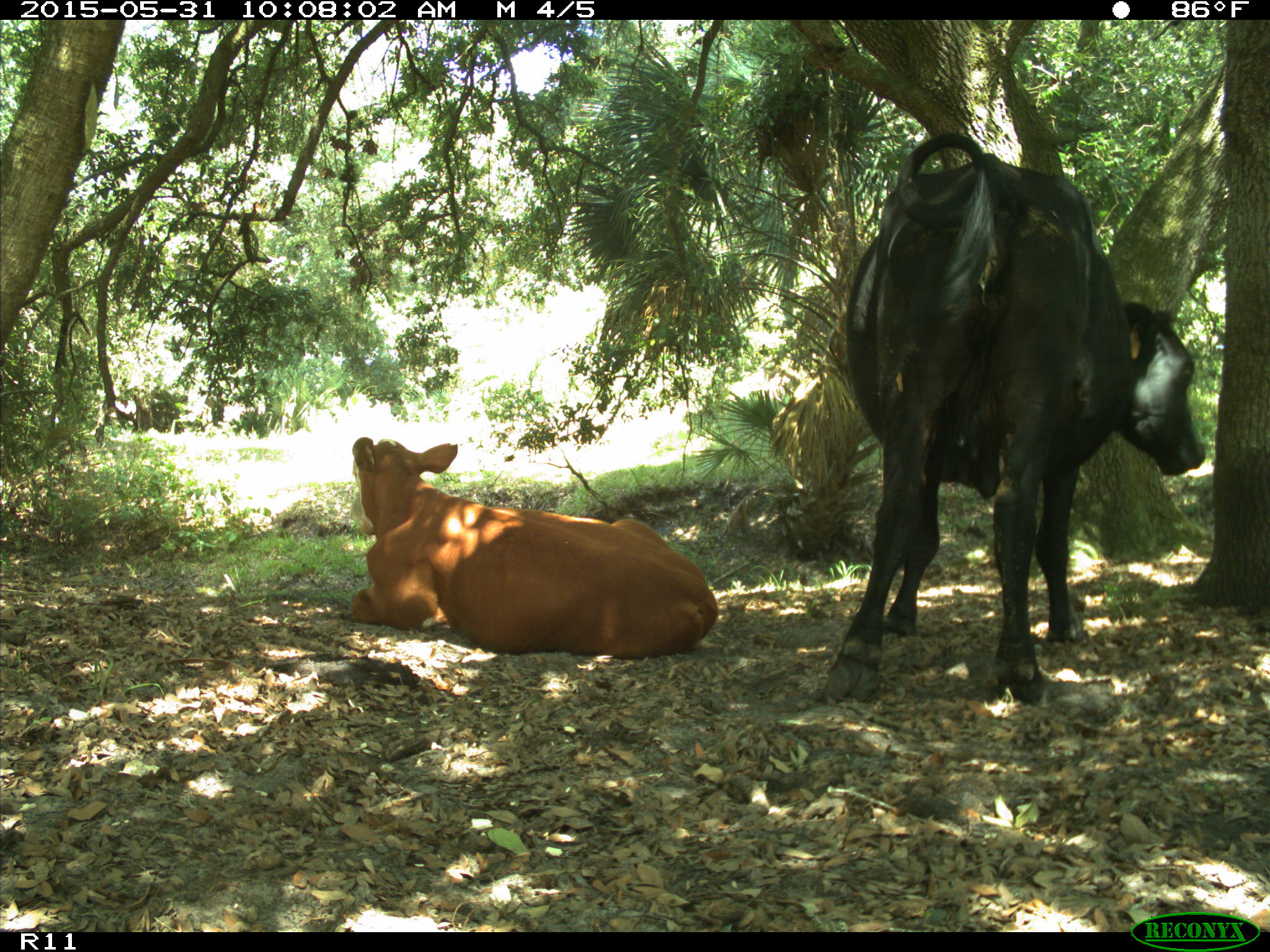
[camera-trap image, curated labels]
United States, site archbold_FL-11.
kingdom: Animalia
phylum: Chordata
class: Mammalia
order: Artiodactyla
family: Bovidae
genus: Bos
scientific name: Bos taurus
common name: domestic cow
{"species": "Bos taurus (domestic cow)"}